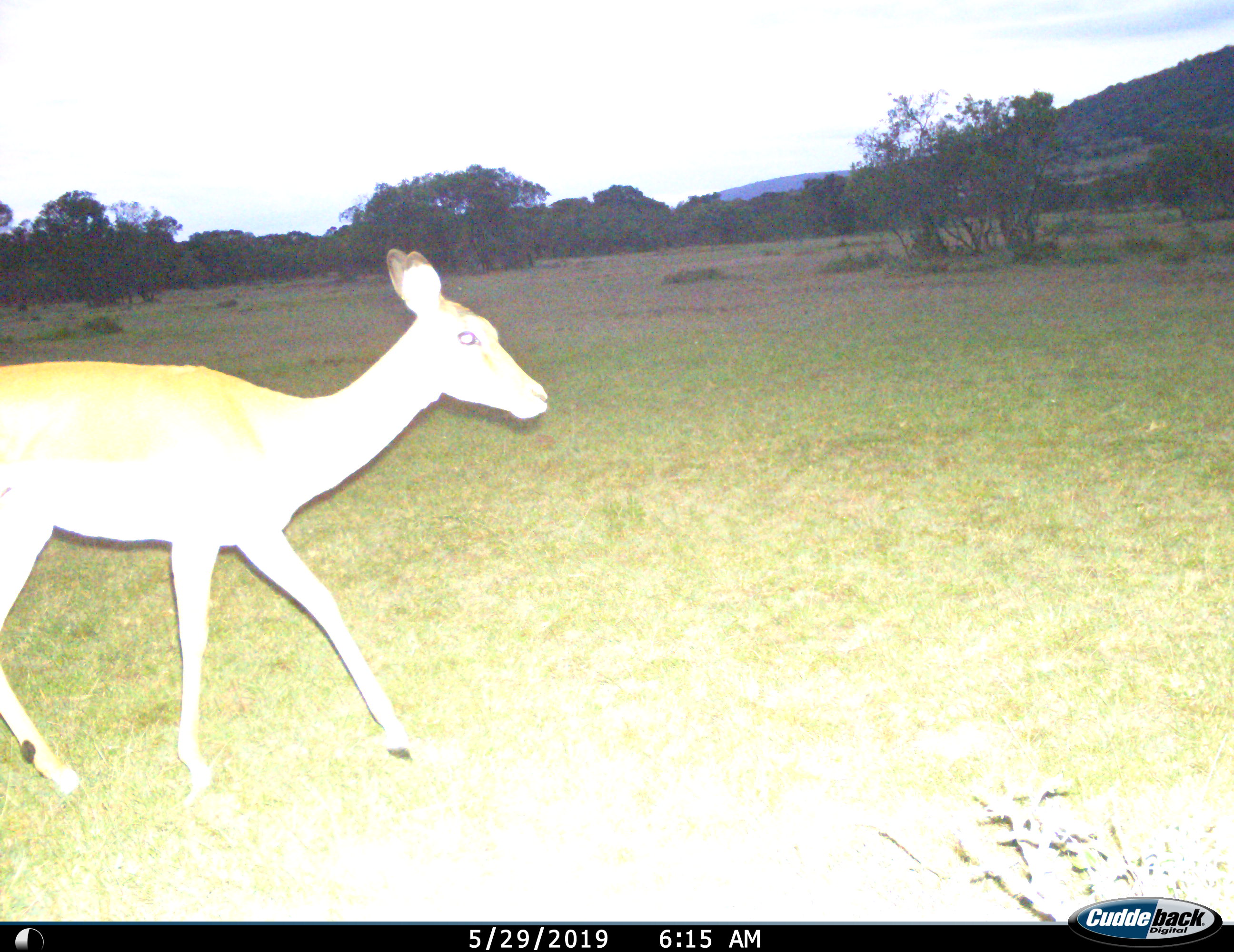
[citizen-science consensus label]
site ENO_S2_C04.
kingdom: Animalia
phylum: Chordata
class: Mammalia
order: Artiodactyla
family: Bovidae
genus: Aepyceros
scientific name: Aepyceros melampus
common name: impala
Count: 1.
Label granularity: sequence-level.